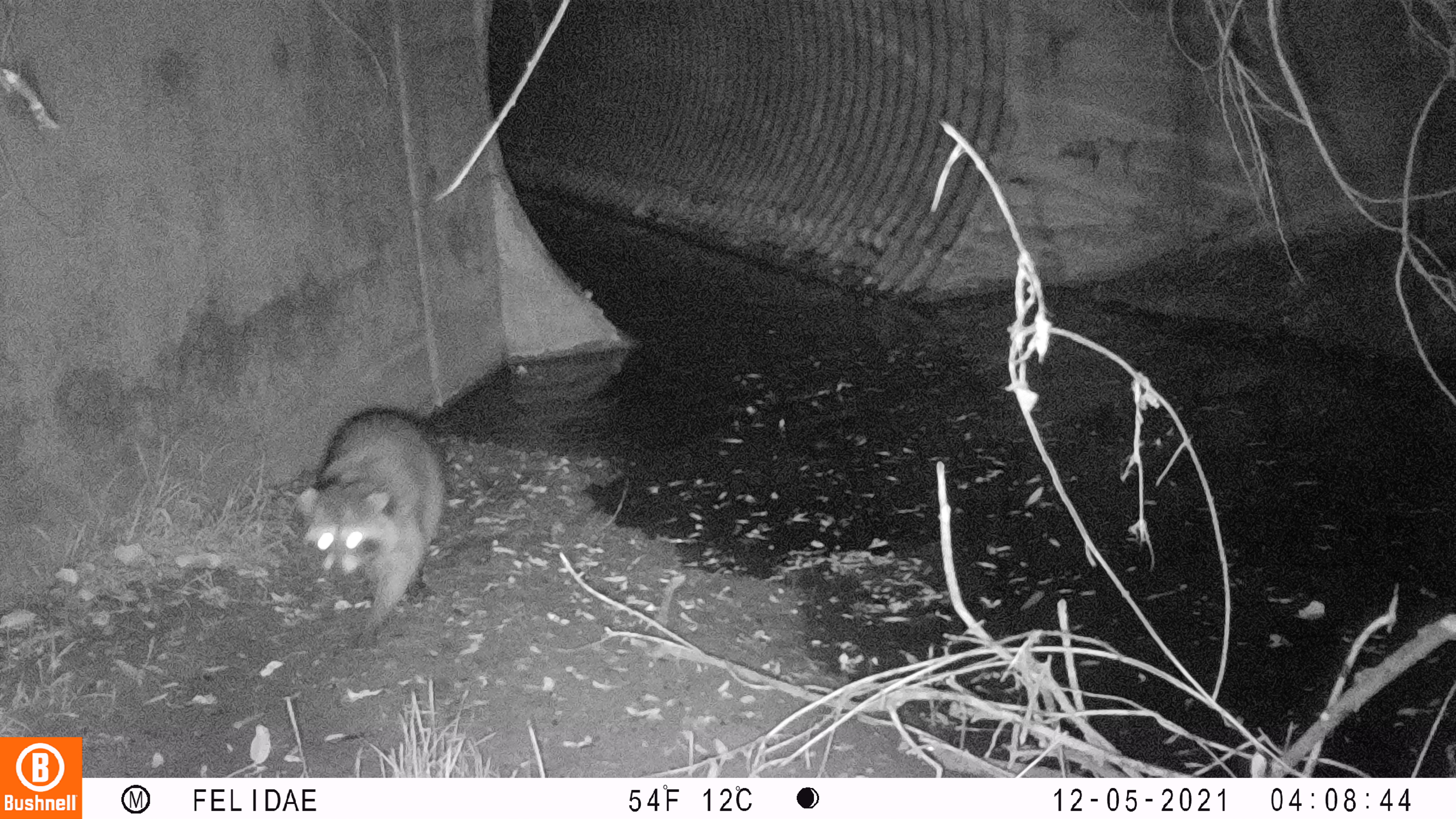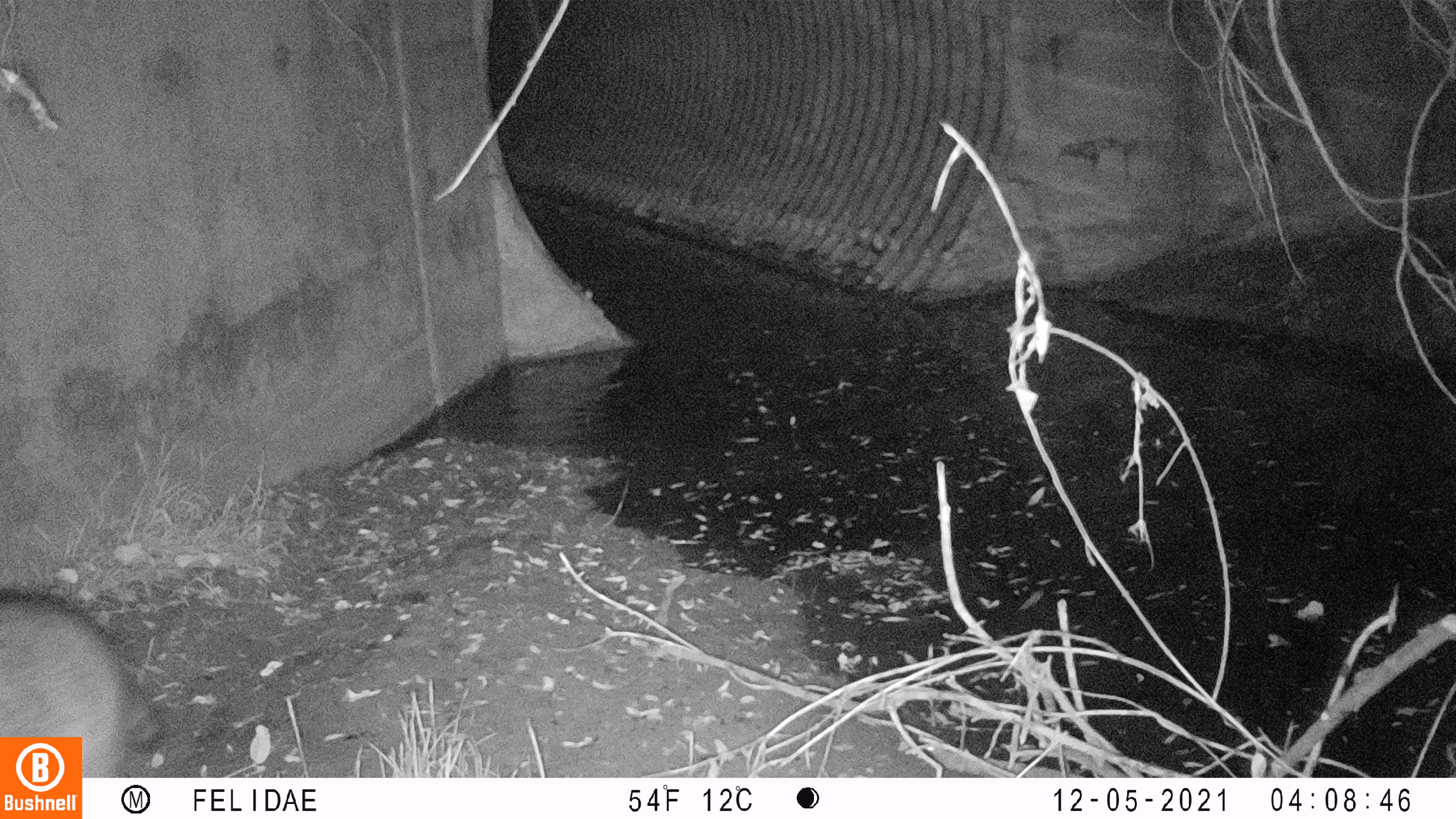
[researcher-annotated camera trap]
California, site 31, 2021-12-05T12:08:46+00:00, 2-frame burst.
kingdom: Animalia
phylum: Chordata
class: Mammalia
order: Carnivora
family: Procyonidae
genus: Procyon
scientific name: Procyon lotor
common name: raccoon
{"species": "raccoon (Procyon lotor)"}